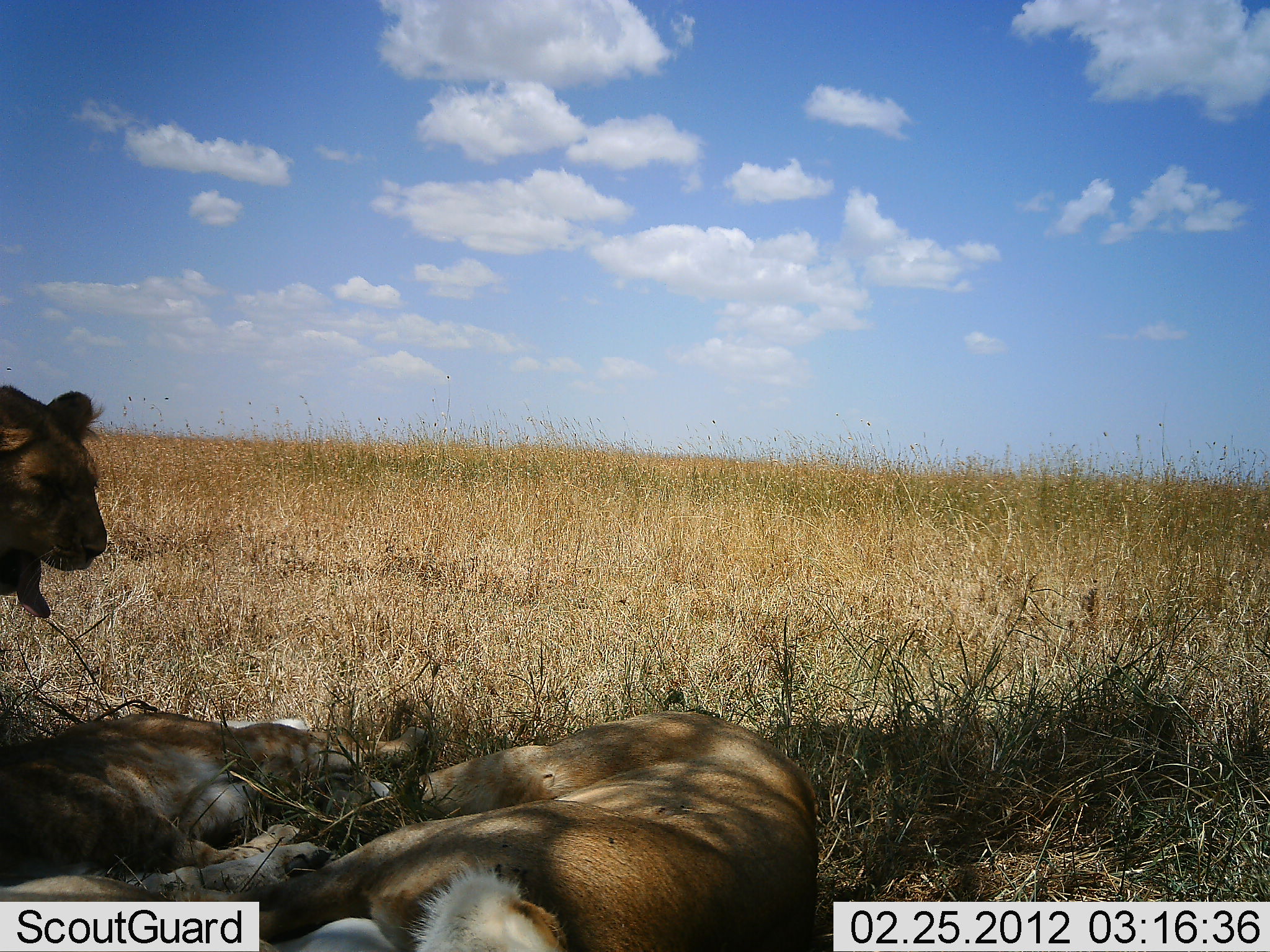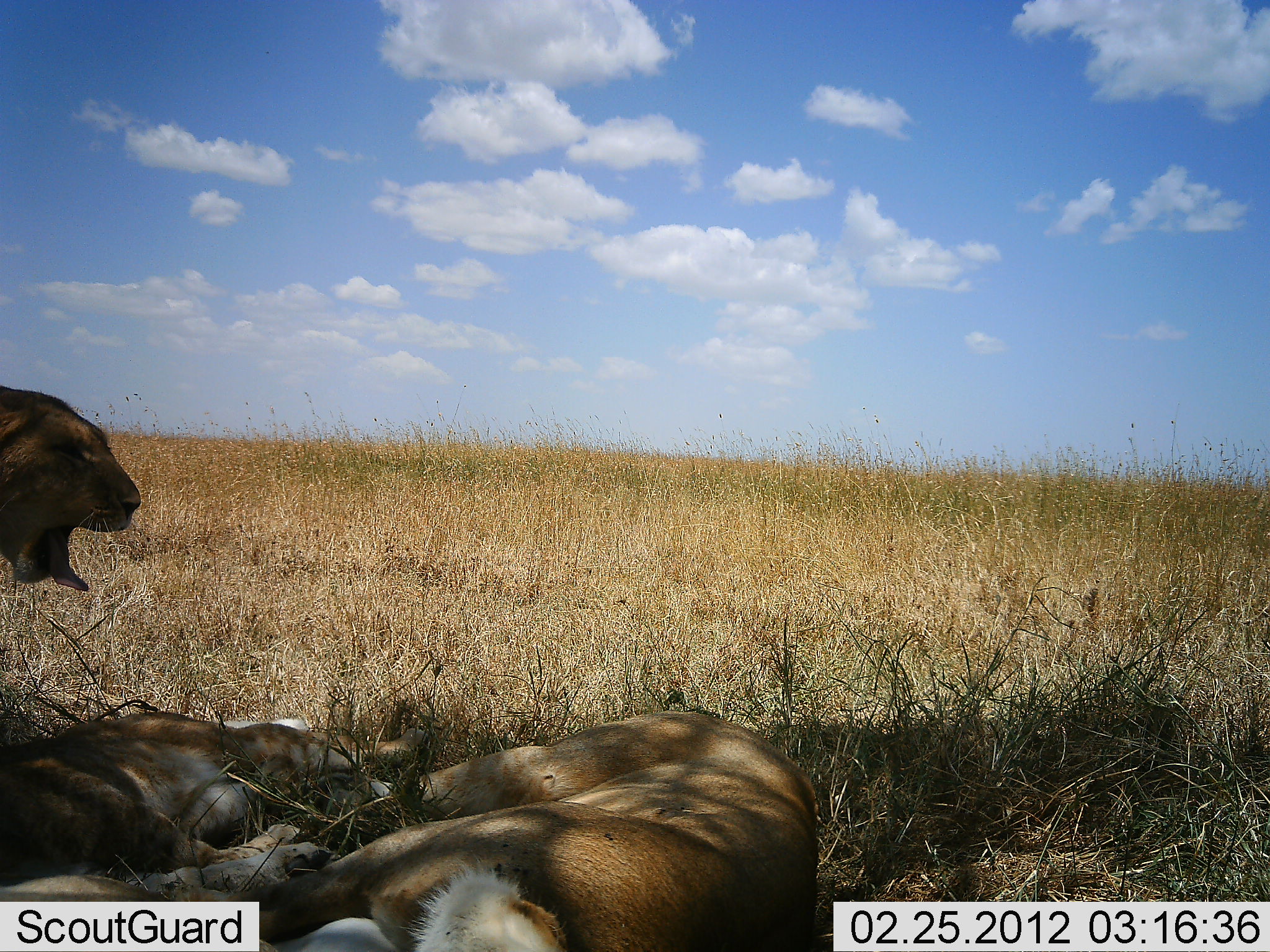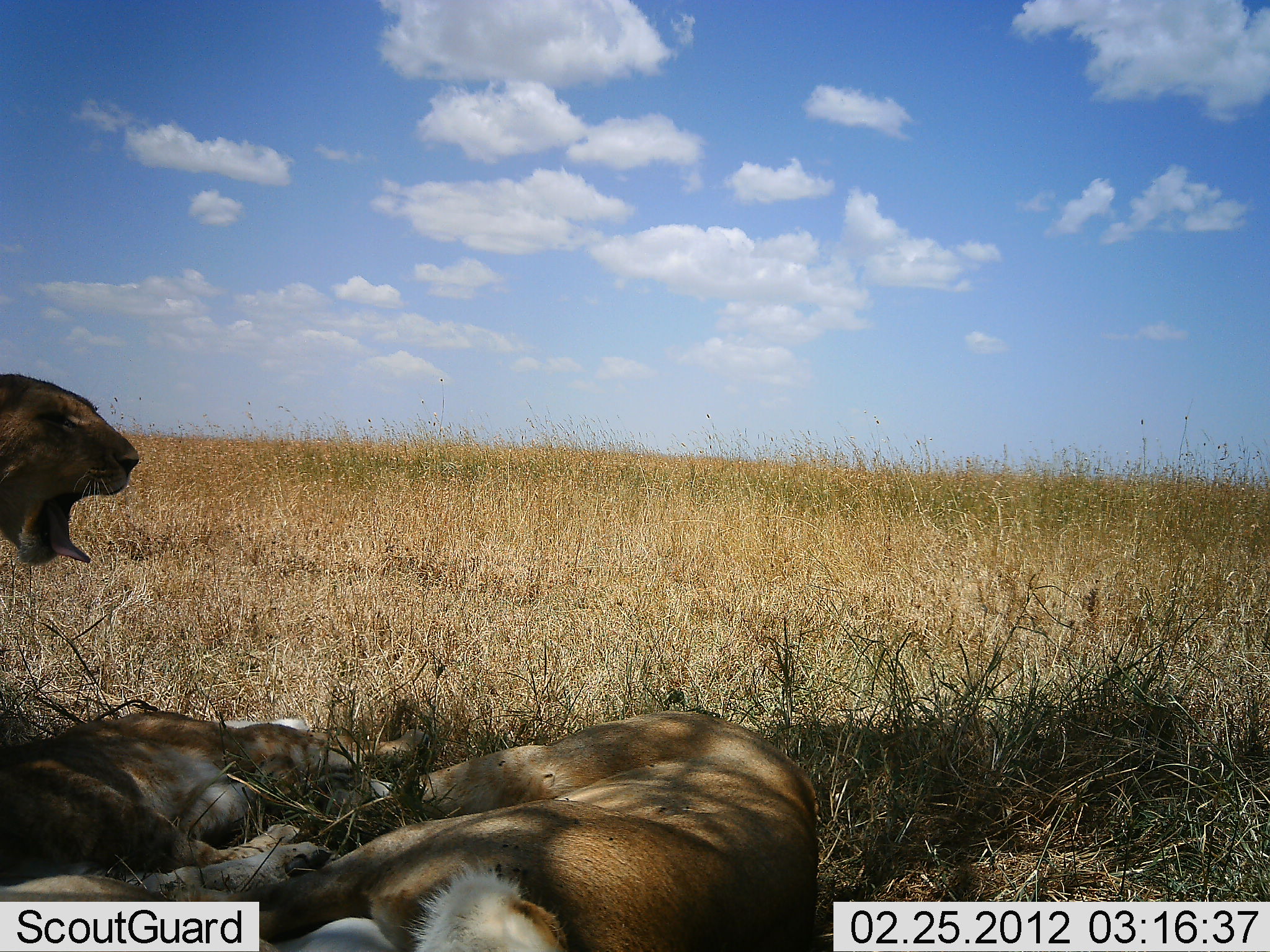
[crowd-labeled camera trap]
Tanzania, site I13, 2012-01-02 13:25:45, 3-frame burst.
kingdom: Animalia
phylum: Chordata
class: Mammalia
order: Carnivora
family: Felidae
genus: Panthera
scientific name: Panthera leo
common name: lion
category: lionfemale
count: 3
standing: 50%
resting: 100%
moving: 5%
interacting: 10%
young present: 10%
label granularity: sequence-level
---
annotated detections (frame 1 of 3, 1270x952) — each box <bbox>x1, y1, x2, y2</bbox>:
animal: <bbox>164, 688, 827, 952</bbox>; <bbox>0, 704, 430, 952</bbox>; <bbox>0, 381, 108, 623</bbox>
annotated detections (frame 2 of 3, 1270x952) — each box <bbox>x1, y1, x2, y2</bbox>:
animal: <bbox>173, 708, 825, 952</bbox>; <bbox>2, 705, 439, 952</bbox>; <bbox>0, 384, 142, 605</bbox>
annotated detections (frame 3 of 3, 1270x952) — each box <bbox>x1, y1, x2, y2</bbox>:
animal: <bbox>159, 686, 823, 952</bbox>; <bbox>1, 707, 434, 952</bbox>; <bbox>0, 367, 143, 569</bbox>